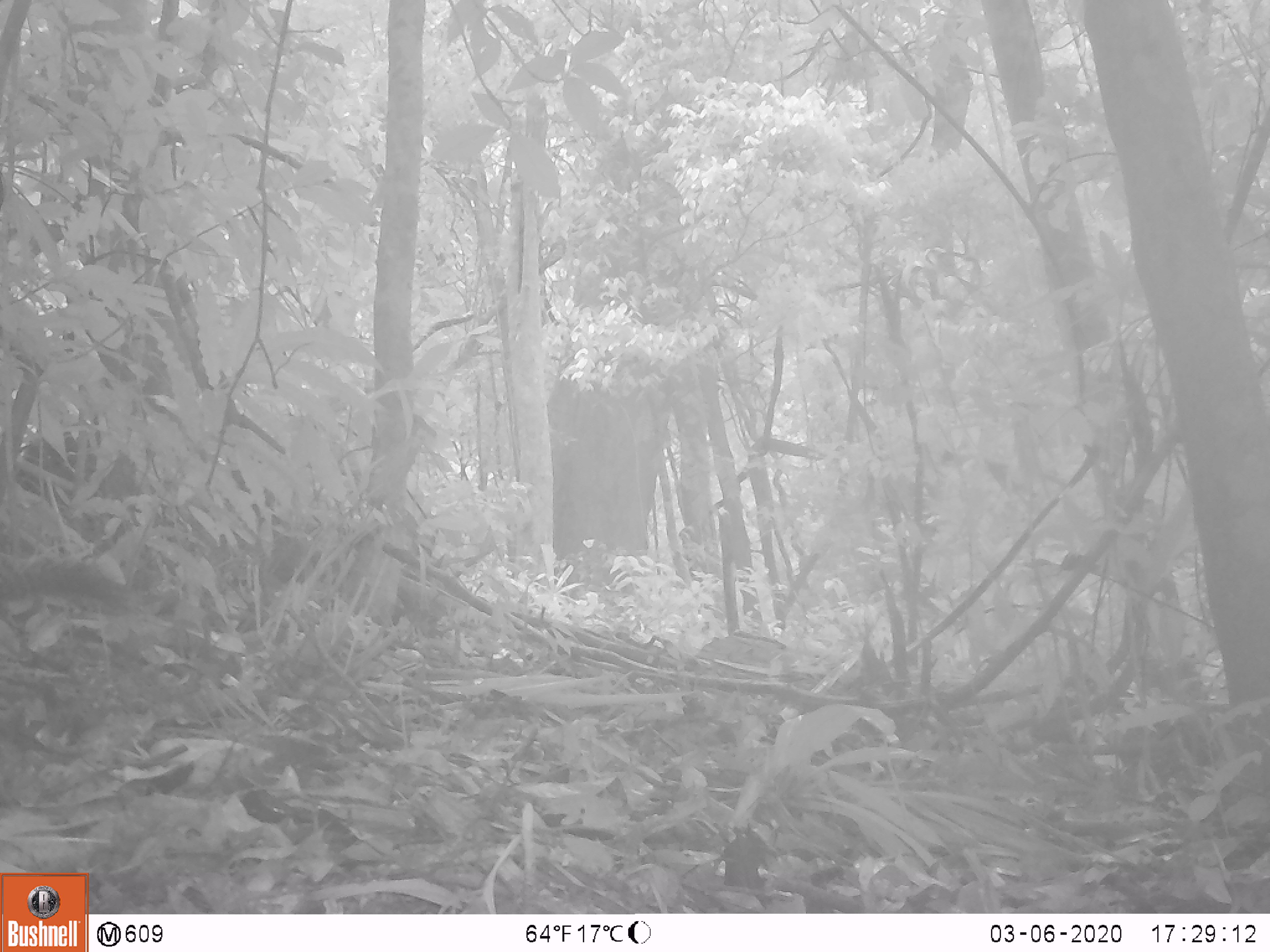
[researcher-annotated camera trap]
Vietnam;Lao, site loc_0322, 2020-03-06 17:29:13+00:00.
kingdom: Animalia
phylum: Chordata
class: Mammalia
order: Rodentia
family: Sciuridae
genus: Callosciurus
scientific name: Callosciurus erythraeus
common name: pallas's squirrel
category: pallass squirrel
Pallass squirrel (pallas's squirrel) (Callosciurus erythraeus). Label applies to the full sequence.